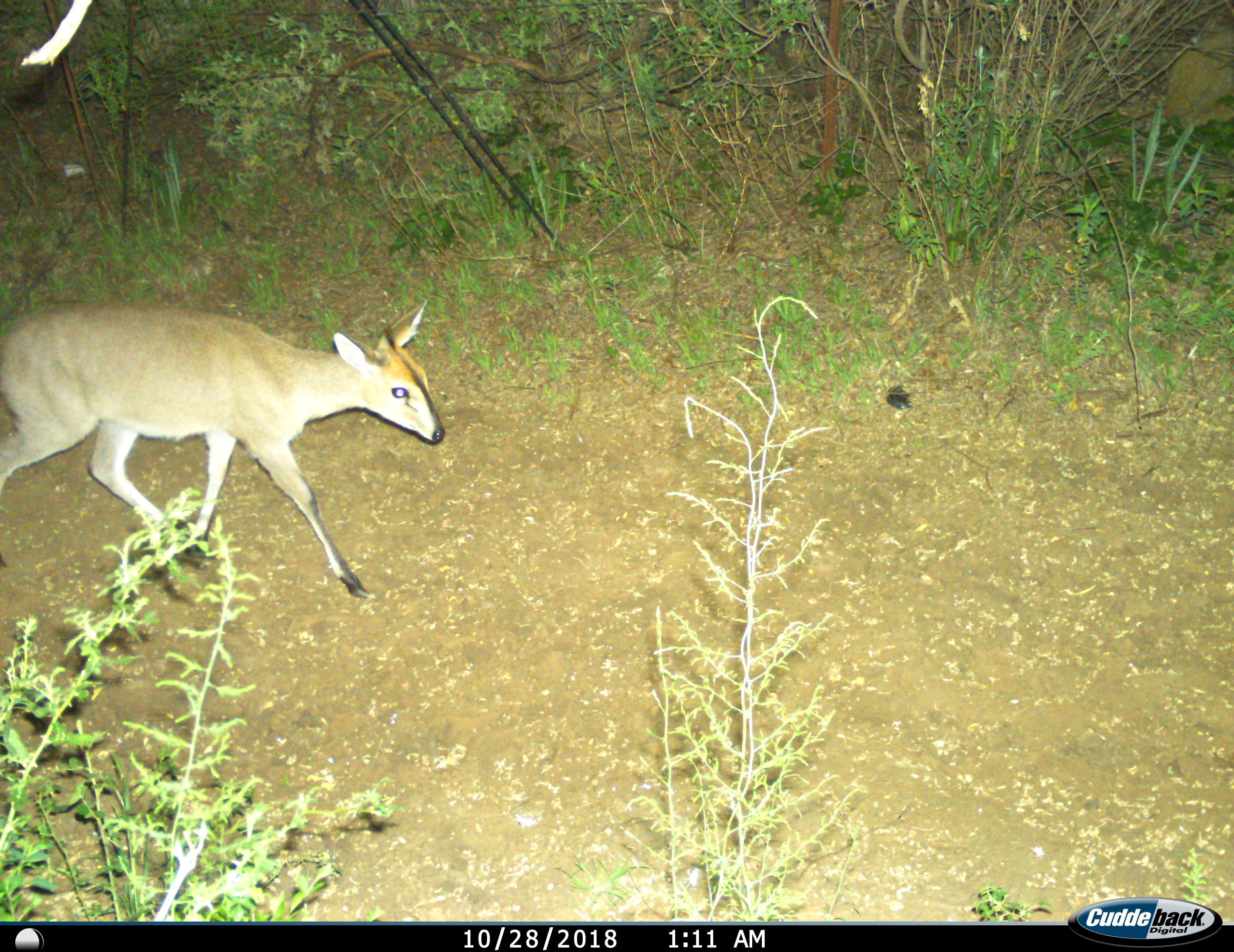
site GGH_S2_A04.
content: unidentified animal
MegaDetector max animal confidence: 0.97